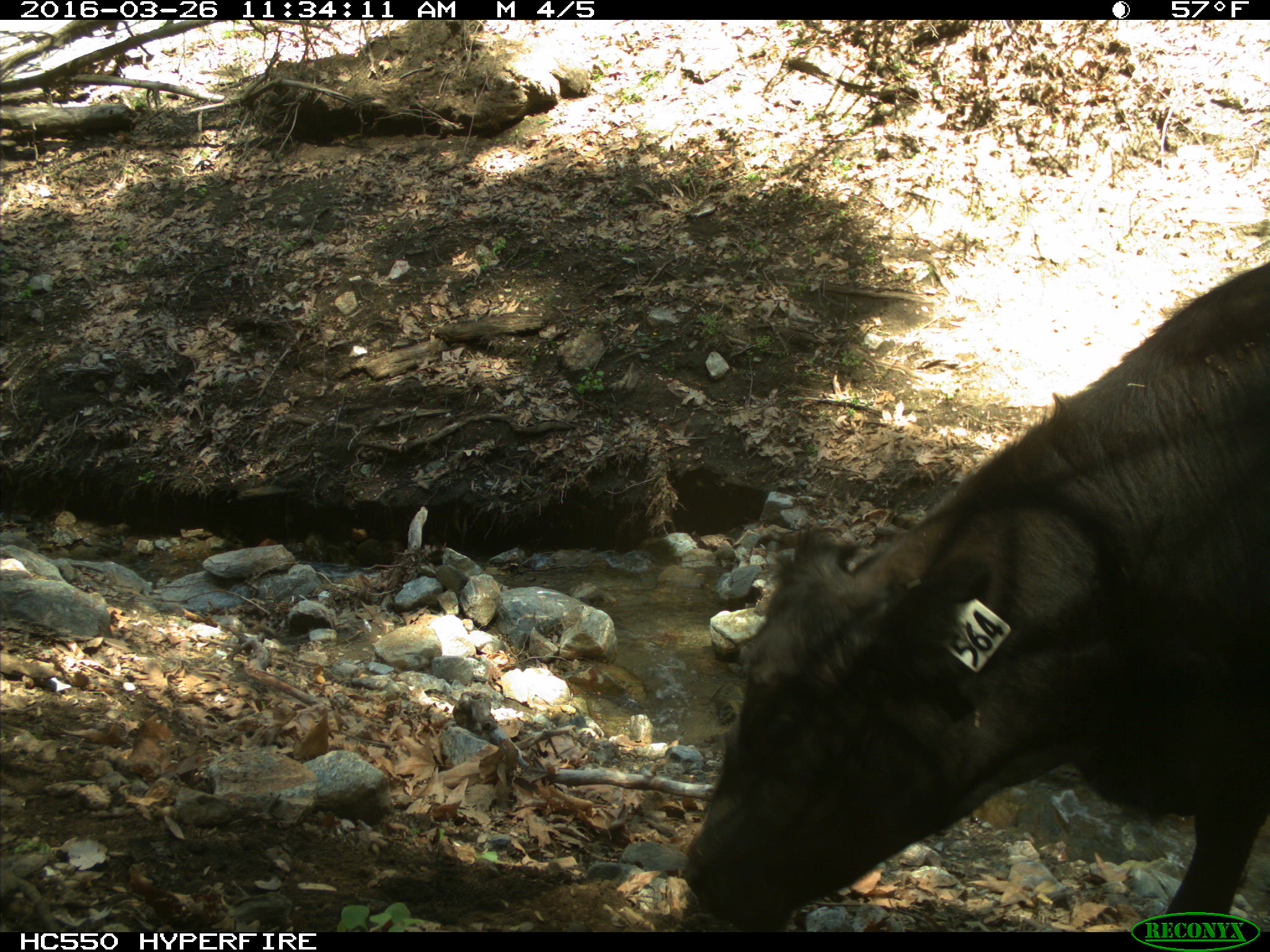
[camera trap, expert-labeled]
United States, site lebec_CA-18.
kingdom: Animalia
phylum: Chordata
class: Mammalia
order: Artiodactyla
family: Bovidae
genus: Bos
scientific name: Bos taurus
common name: domestic cow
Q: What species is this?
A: Bos taurus (domestic cow).